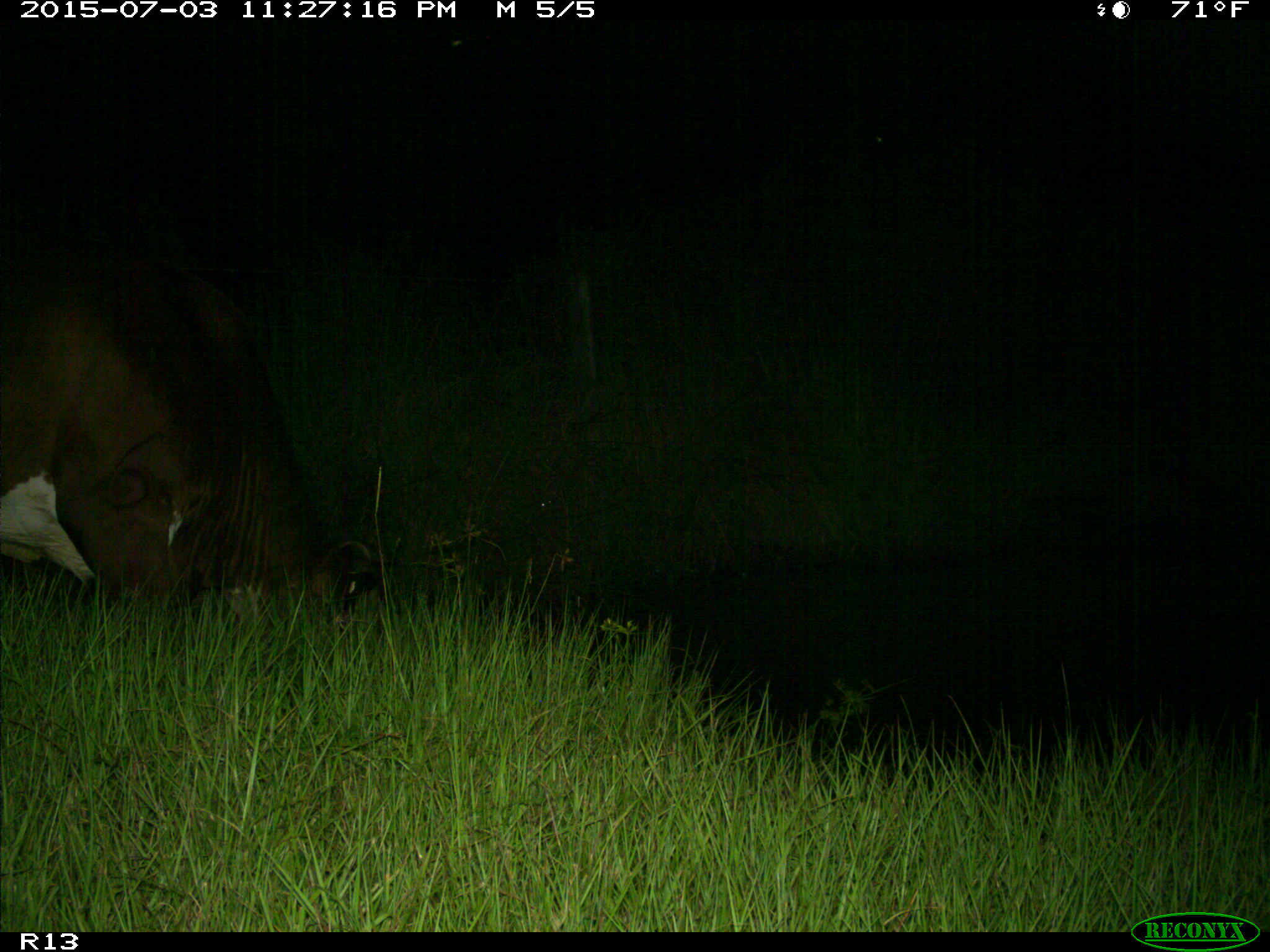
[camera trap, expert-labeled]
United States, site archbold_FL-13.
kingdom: Animalia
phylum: Chordata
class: Mammalia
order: Artiodactyla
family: Bovidae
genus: Bos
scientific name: Bos taurus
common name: domestic cow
Bos taurus (domestic cow).